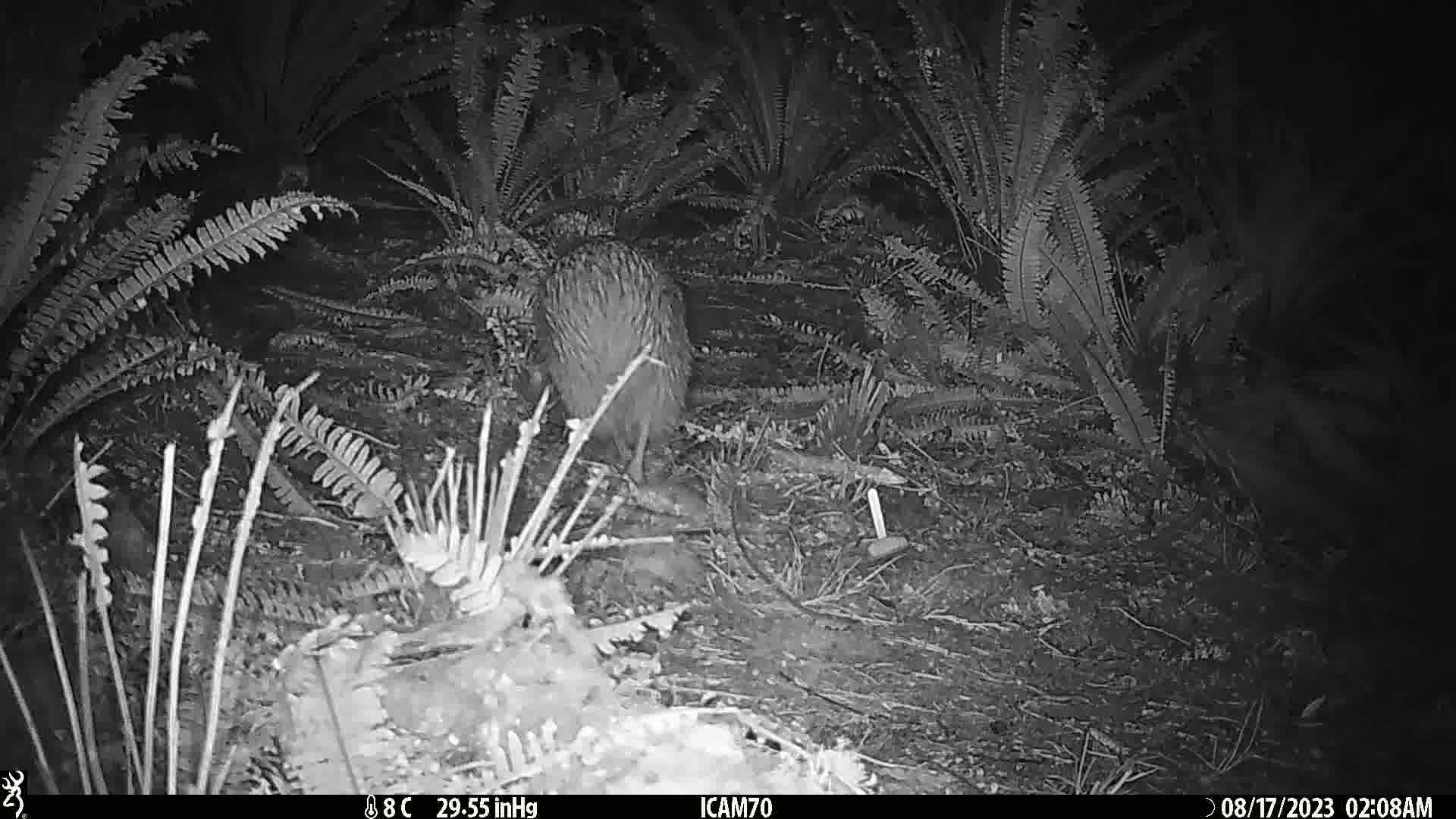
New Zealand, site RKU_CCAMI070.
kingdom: Animalia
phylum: Chordata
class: Aves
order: Apterygiformes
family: Apterygidae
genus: Apteryx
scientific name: Apteryx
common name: kiwi